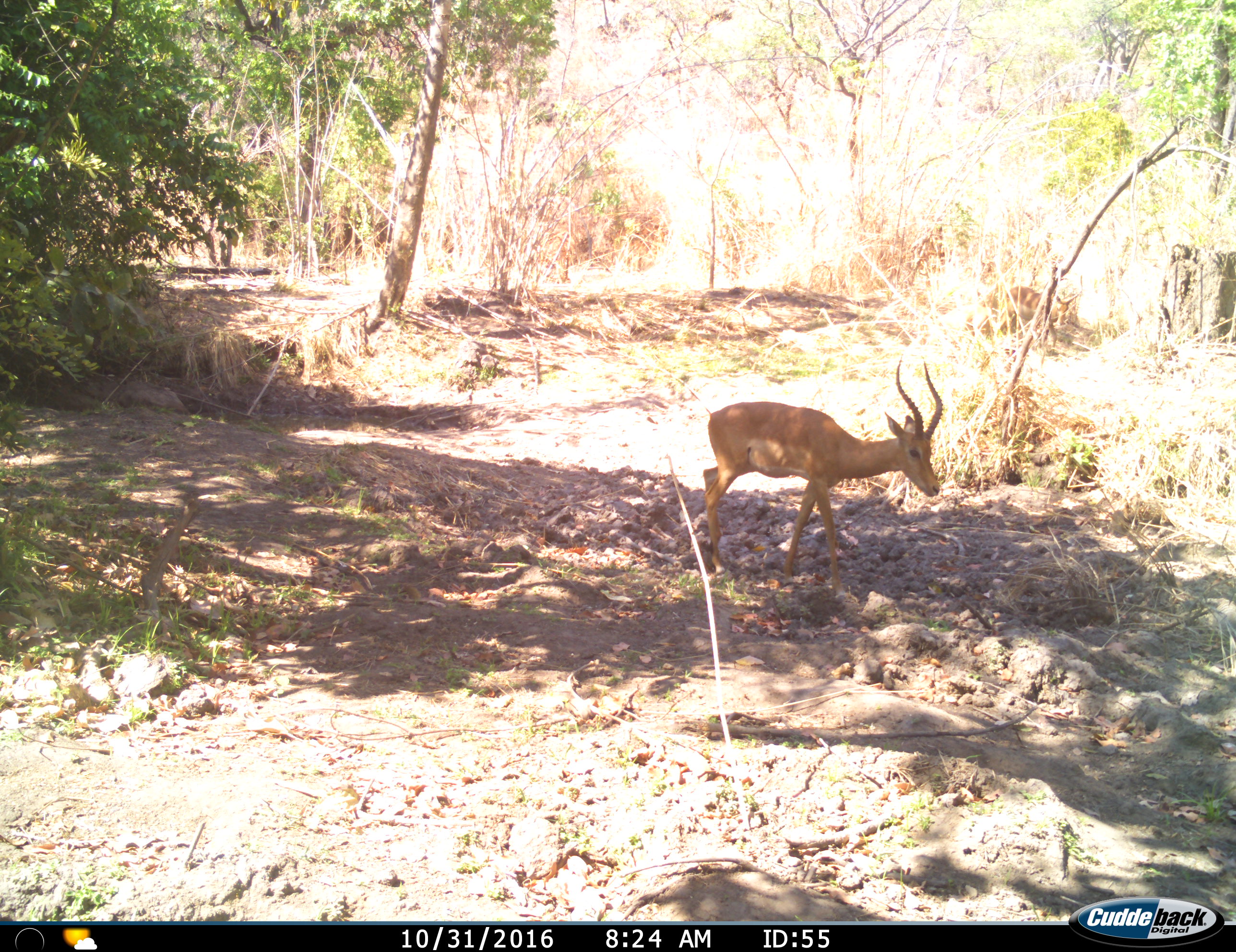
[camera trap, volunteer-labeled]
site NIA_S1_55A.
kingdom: Animalia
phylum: Chordata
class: Mammalia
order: Artiodactyla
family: Bovidae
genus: Aepyceros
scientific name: Aepyceros melampus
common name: impala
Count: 1.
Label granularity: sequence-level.